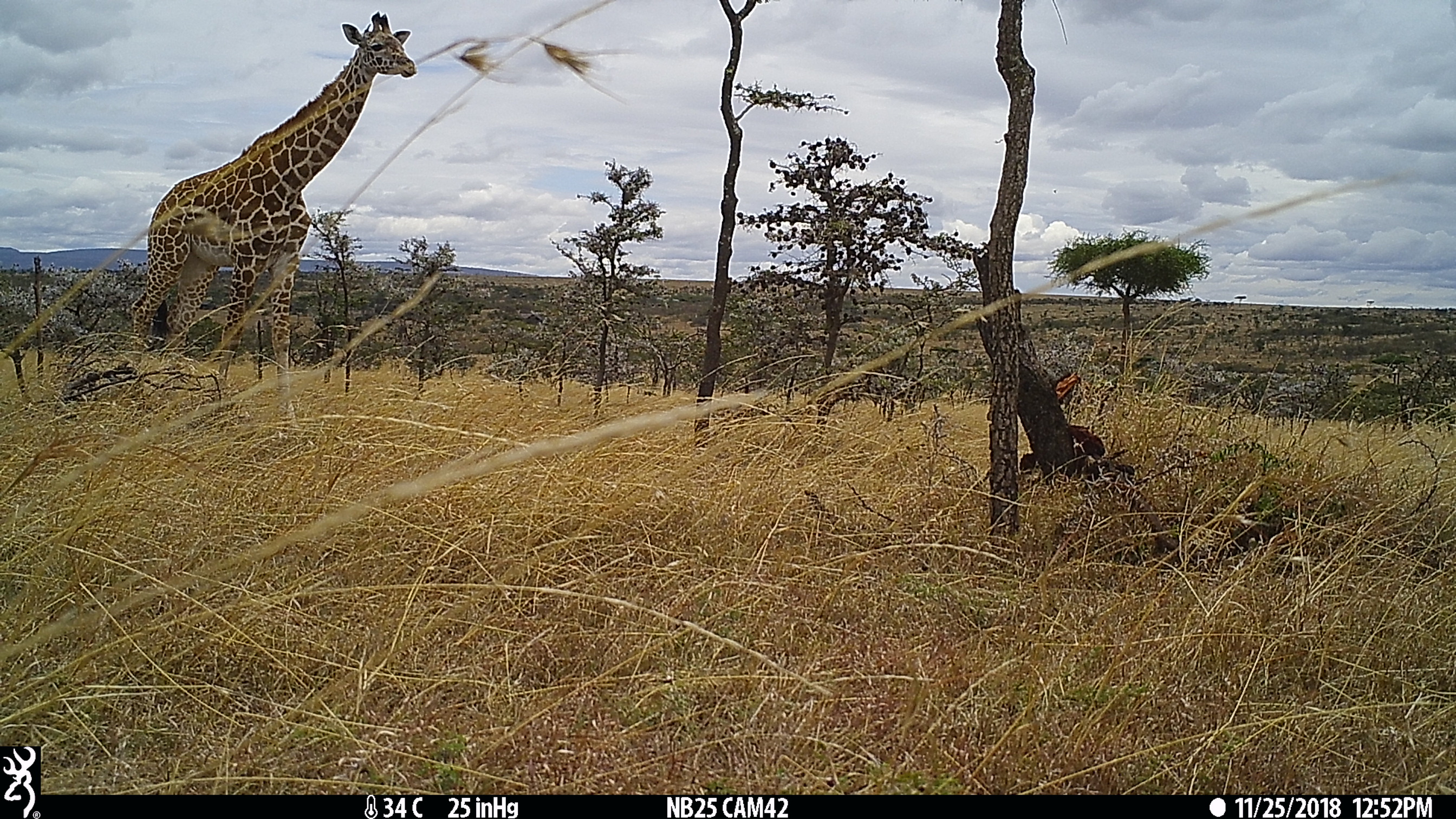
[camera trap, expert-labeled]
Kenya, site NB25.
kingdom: Animalia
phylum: Chordata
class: Mammalia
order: Artiodactyla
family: Giraffidae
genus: Giraffa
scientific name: Giraffa camelopardalis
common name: northern giraffe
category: giraffe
Giraffe (northern giraffe) (Giraffa camelopardalis).